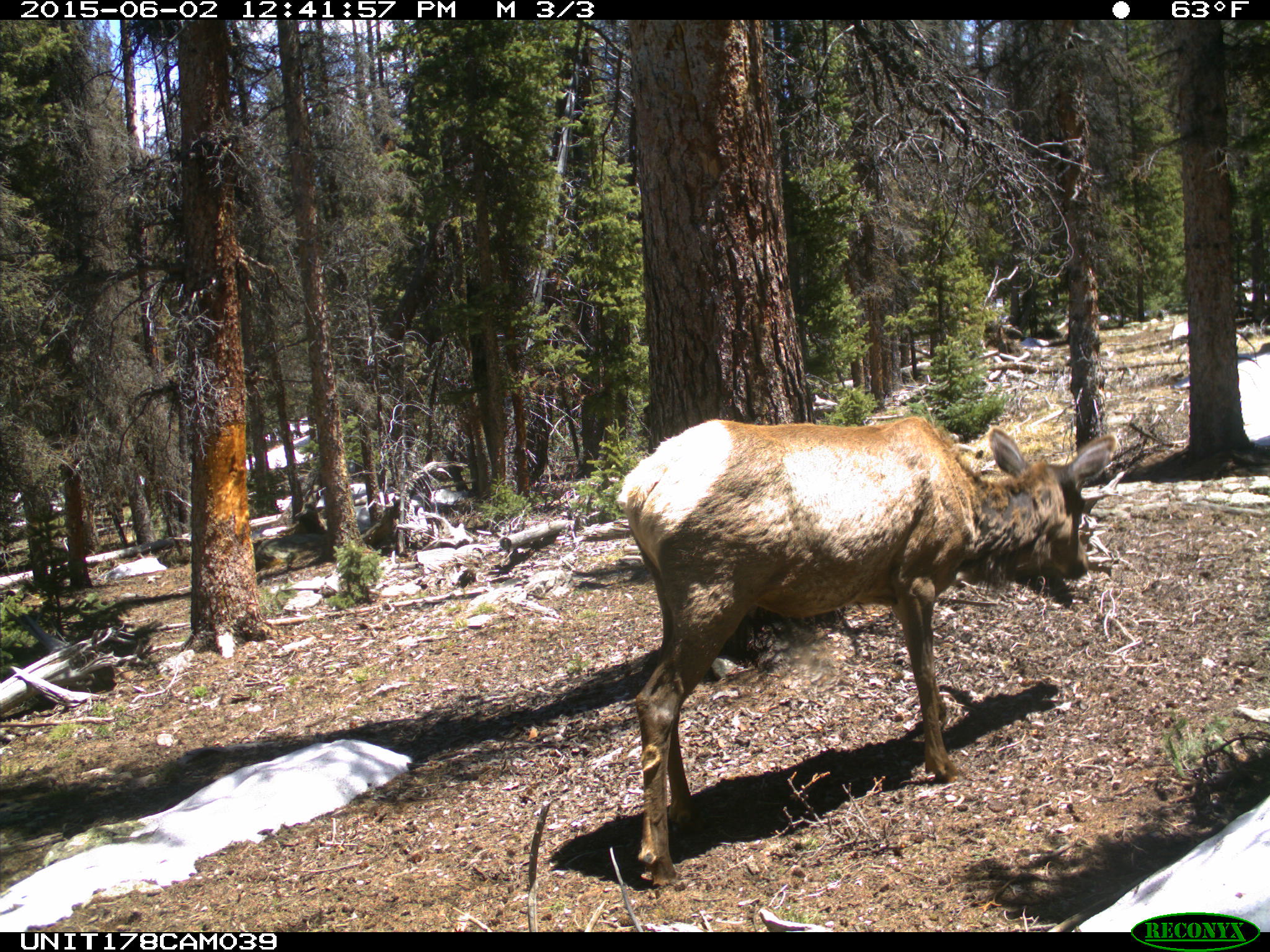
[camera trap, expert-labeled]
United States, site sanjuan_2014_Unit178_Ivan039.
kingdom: Animalia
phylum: Chordata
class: Mammalia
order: Artiodactyla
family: Cervidae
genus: Cervus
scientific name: Cervus elaphus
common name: red deer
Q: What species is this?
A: Cervus elaphus (red deer).